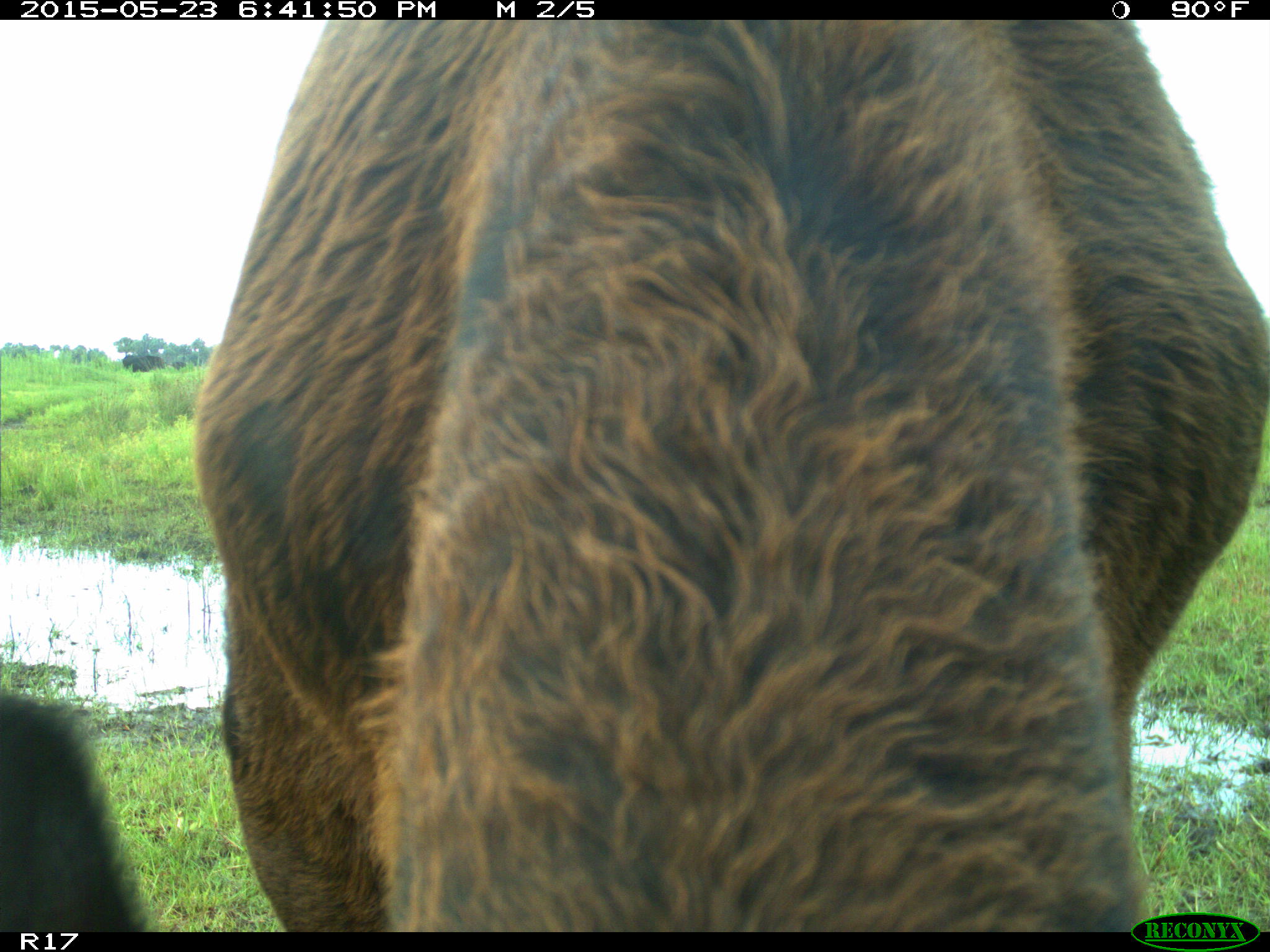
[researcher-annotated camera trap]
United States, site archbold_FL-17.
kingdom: Animalia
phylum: Chordata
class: Mammalia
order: Artiodactyla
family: Bovidae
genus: Bos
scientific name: Bos taurus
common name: domestic cow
Bos taurus (domestic cow).